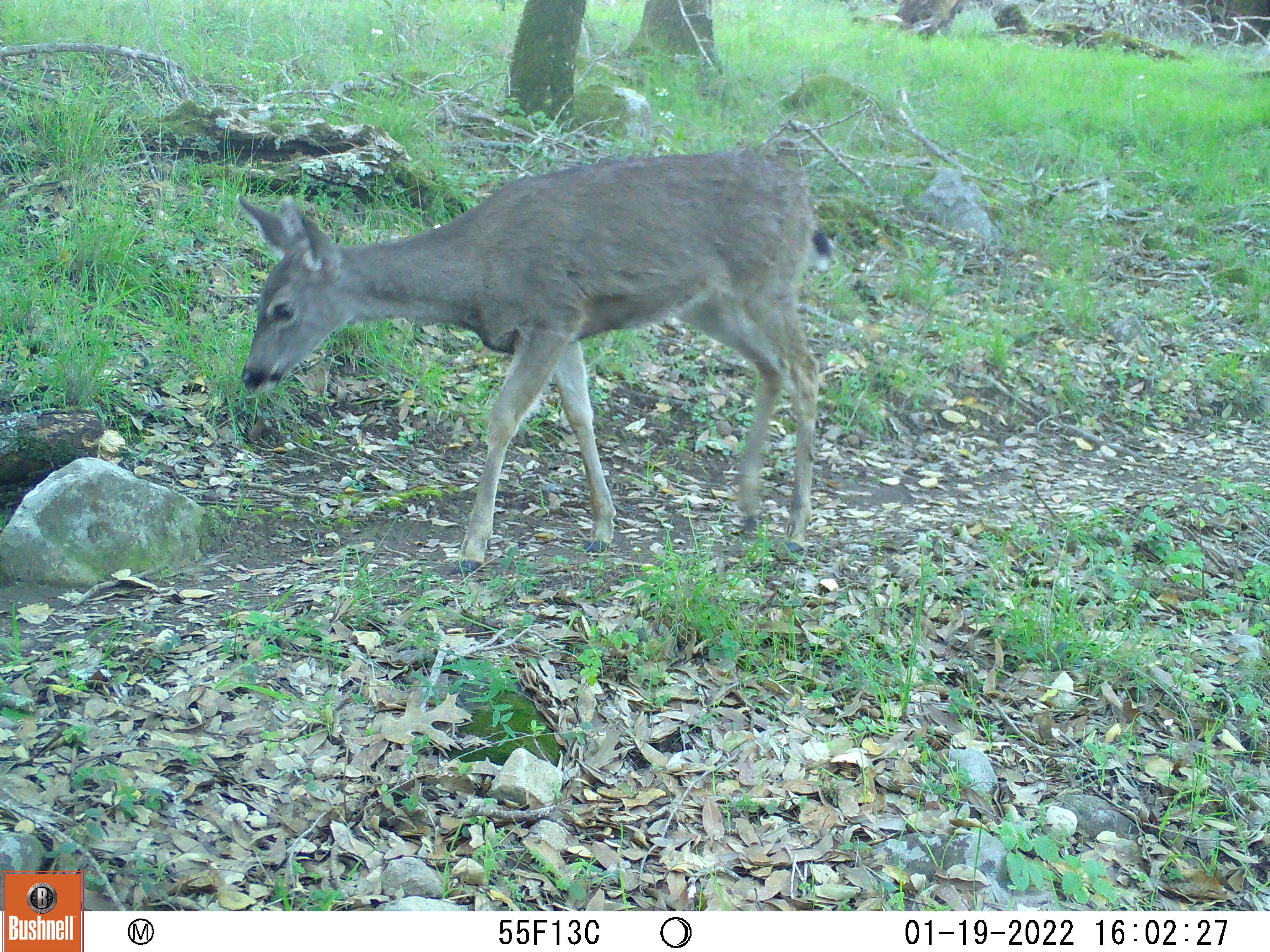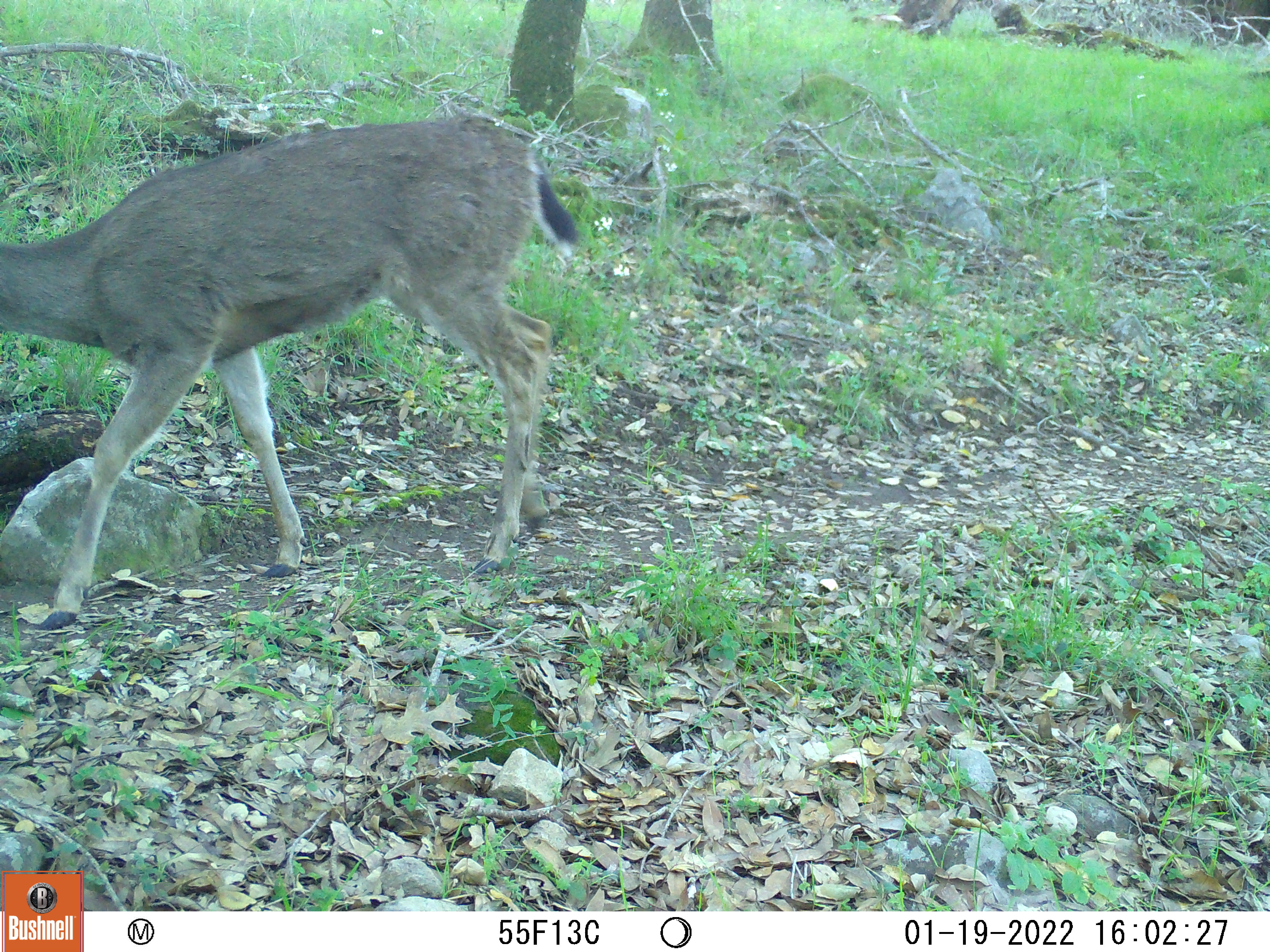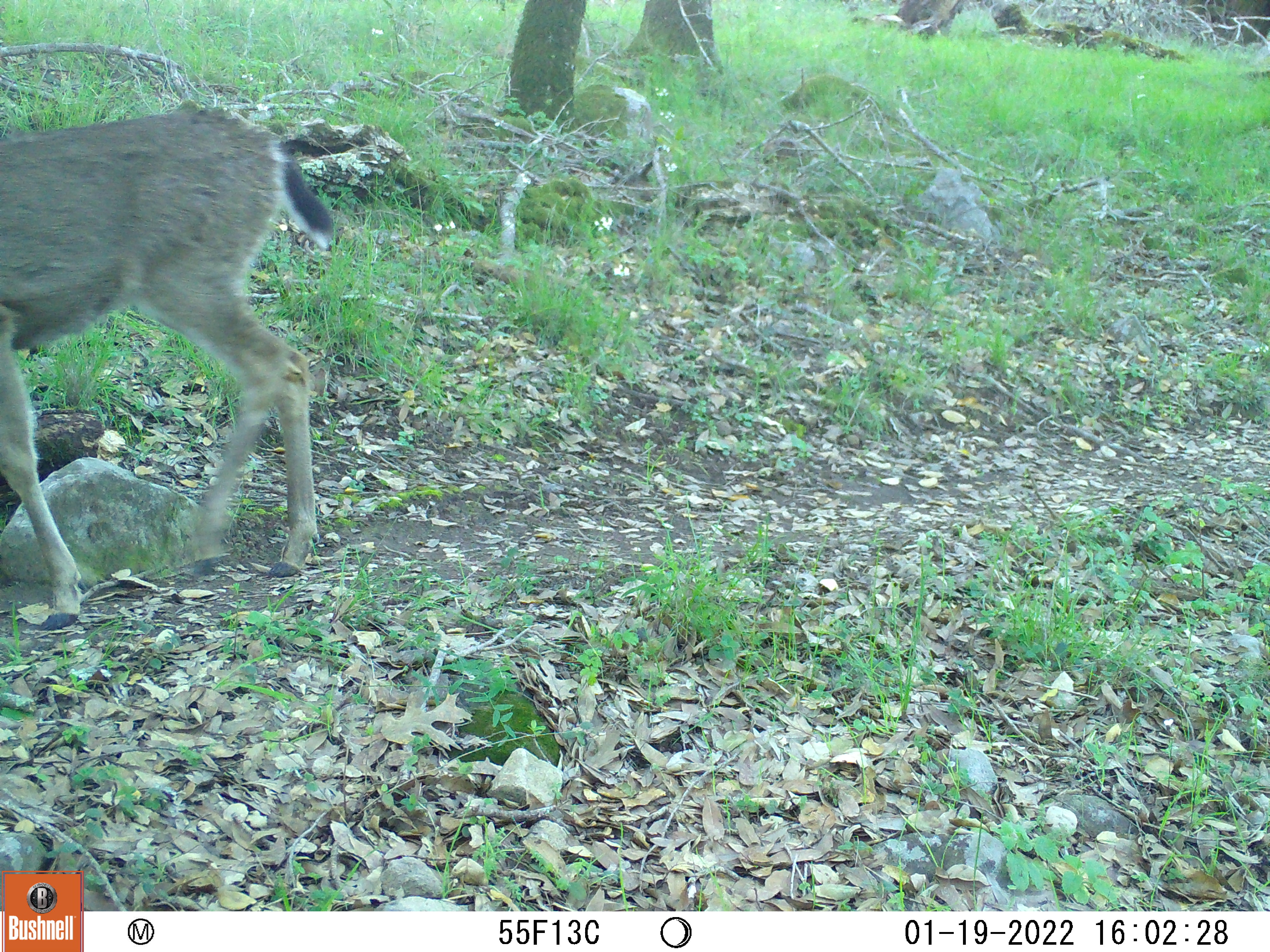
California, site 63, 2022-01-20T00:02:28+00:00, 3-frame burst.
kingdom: Animalia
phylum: Chordata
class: Mammalia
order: Artiodactyla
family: Cervidae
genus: Odocoileus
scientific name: Odocoileus hemionus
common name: mule deer